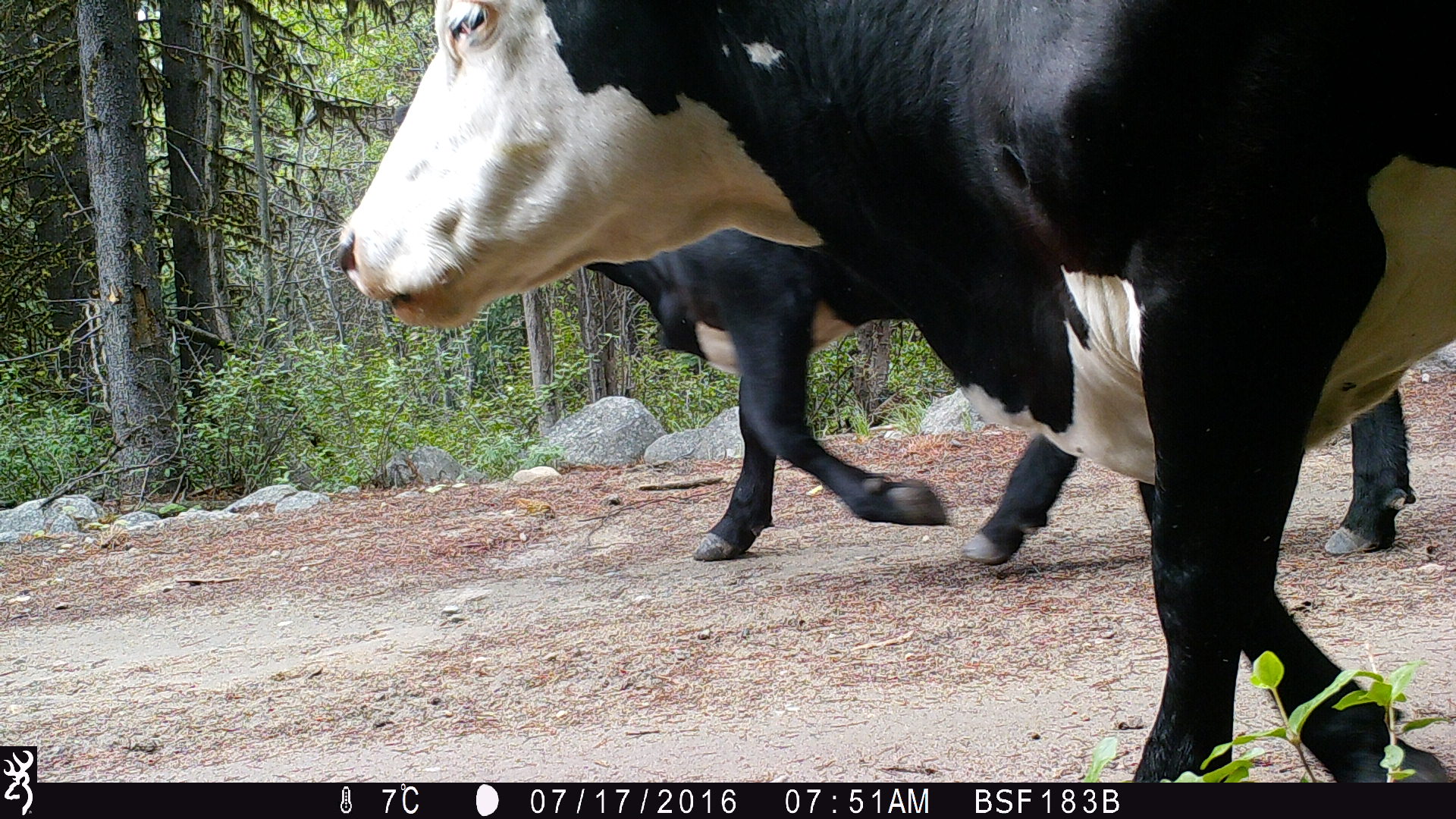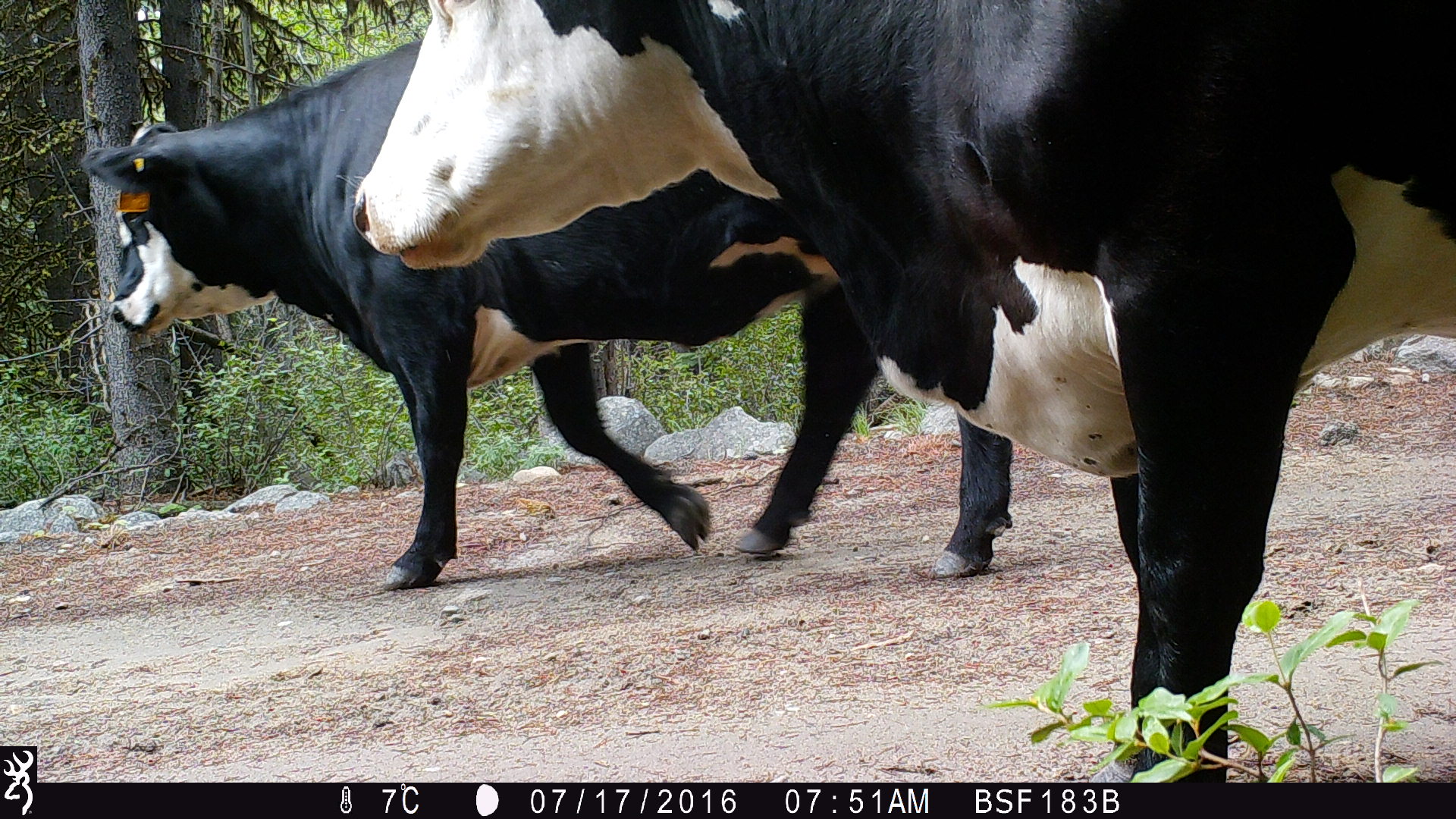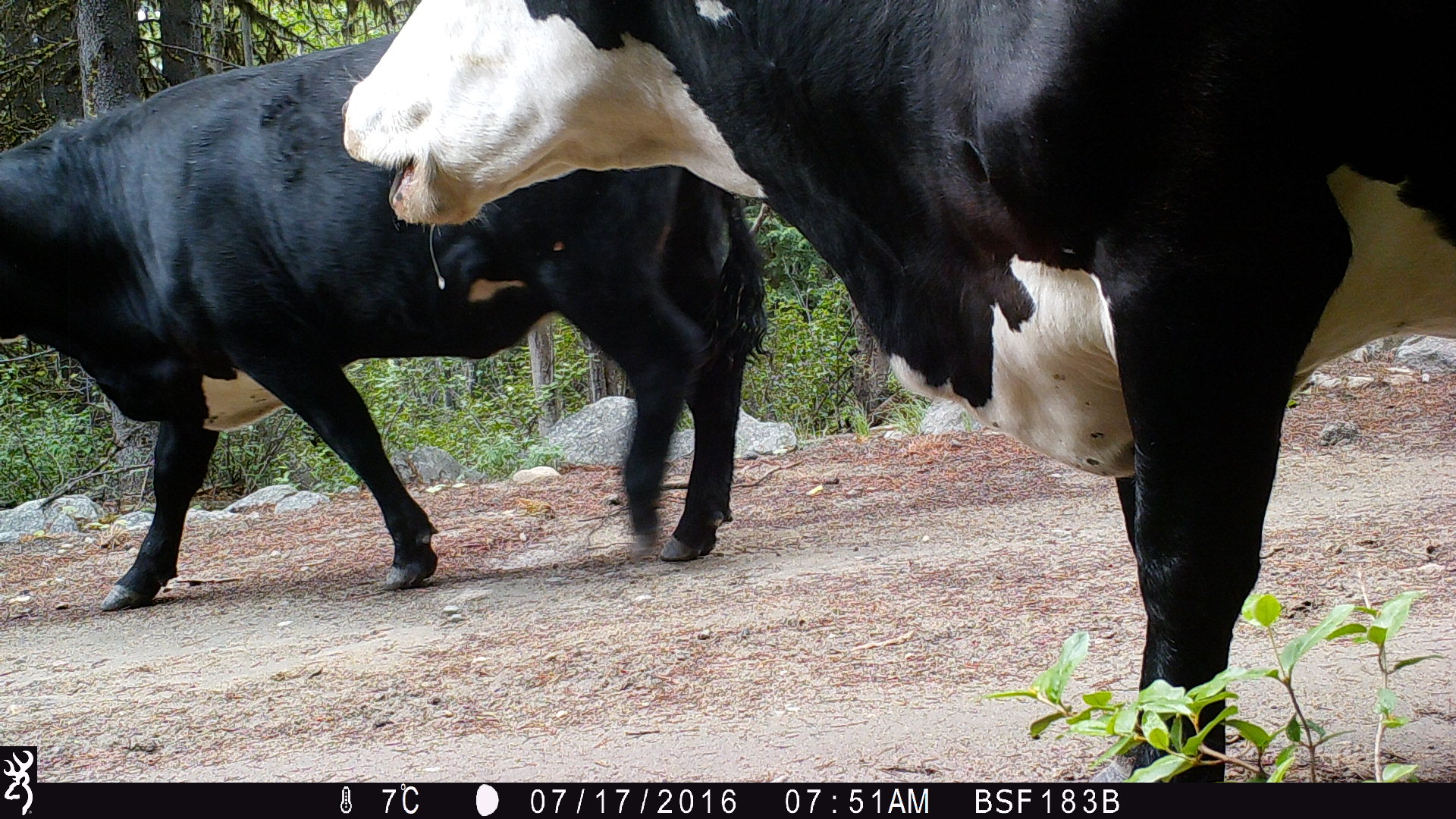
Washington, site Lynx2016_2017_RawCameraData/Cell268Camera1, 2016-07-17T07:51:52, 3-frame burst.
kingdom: Animalia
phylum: Chordata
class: Mammalia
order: Artiodactyla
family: Bovidae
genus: Bos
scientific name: Bos taurus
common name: domestic cattle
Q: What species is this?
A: Domestic cattle (Bos taurus).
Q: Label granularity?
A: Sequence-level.